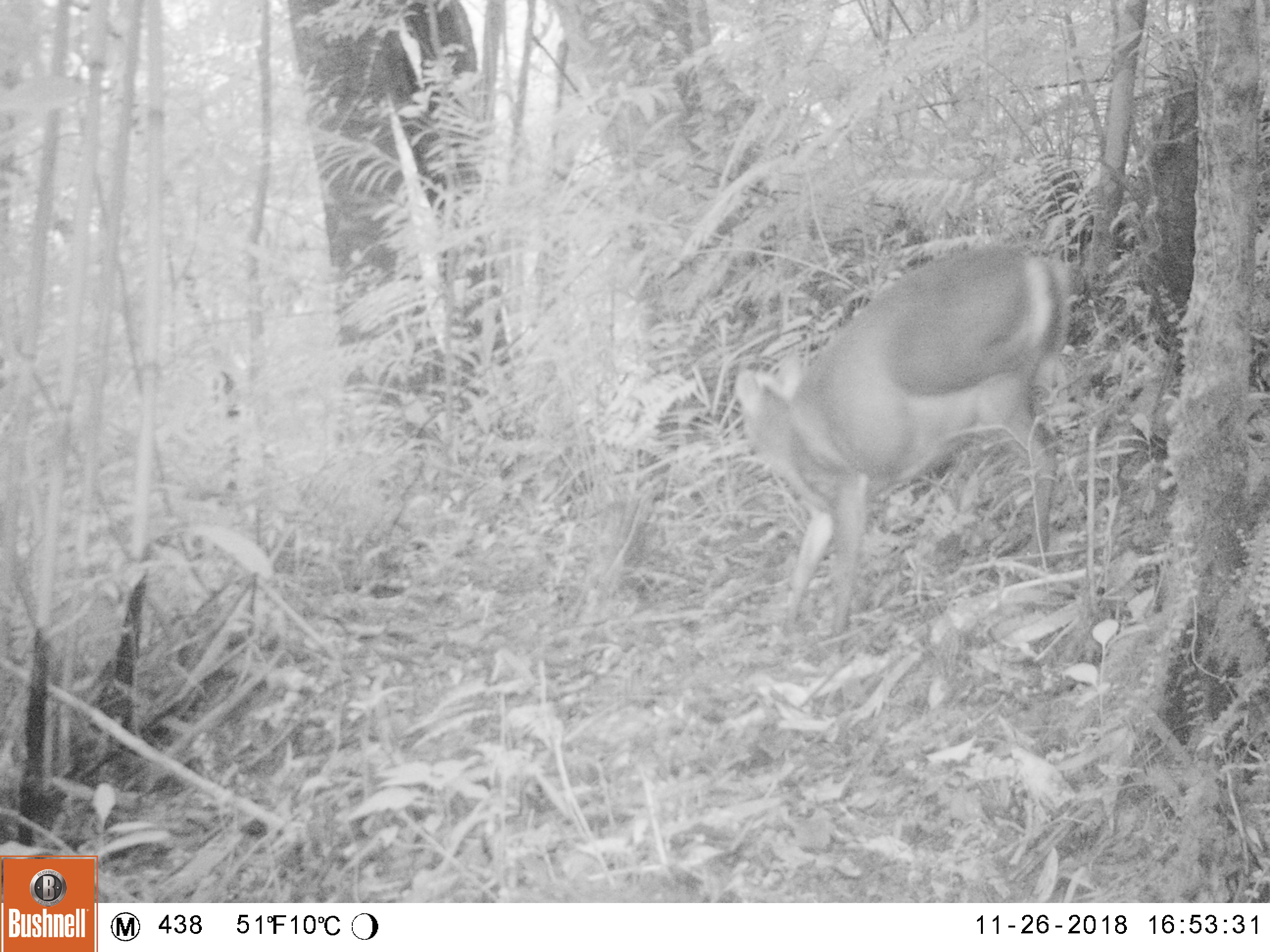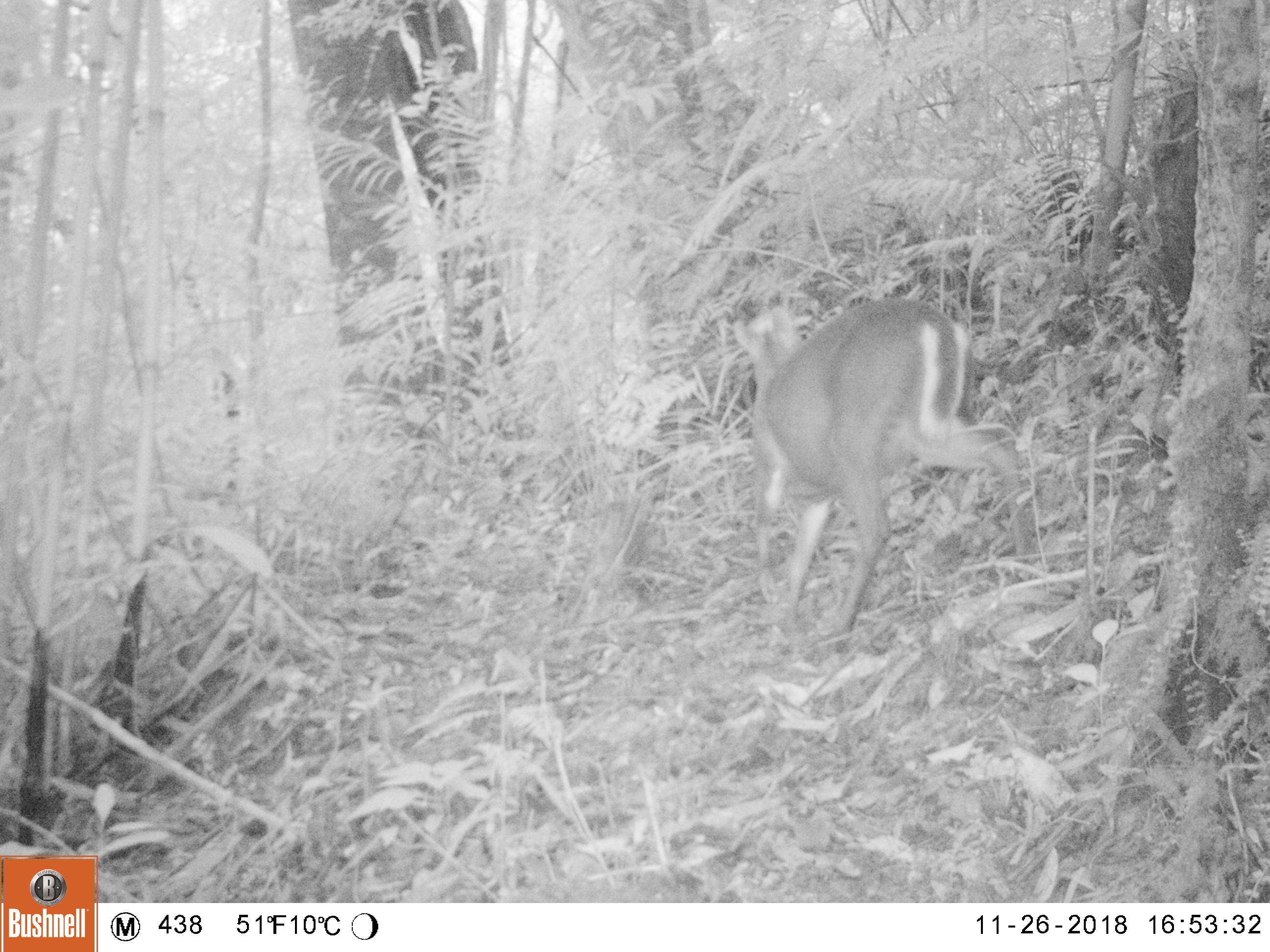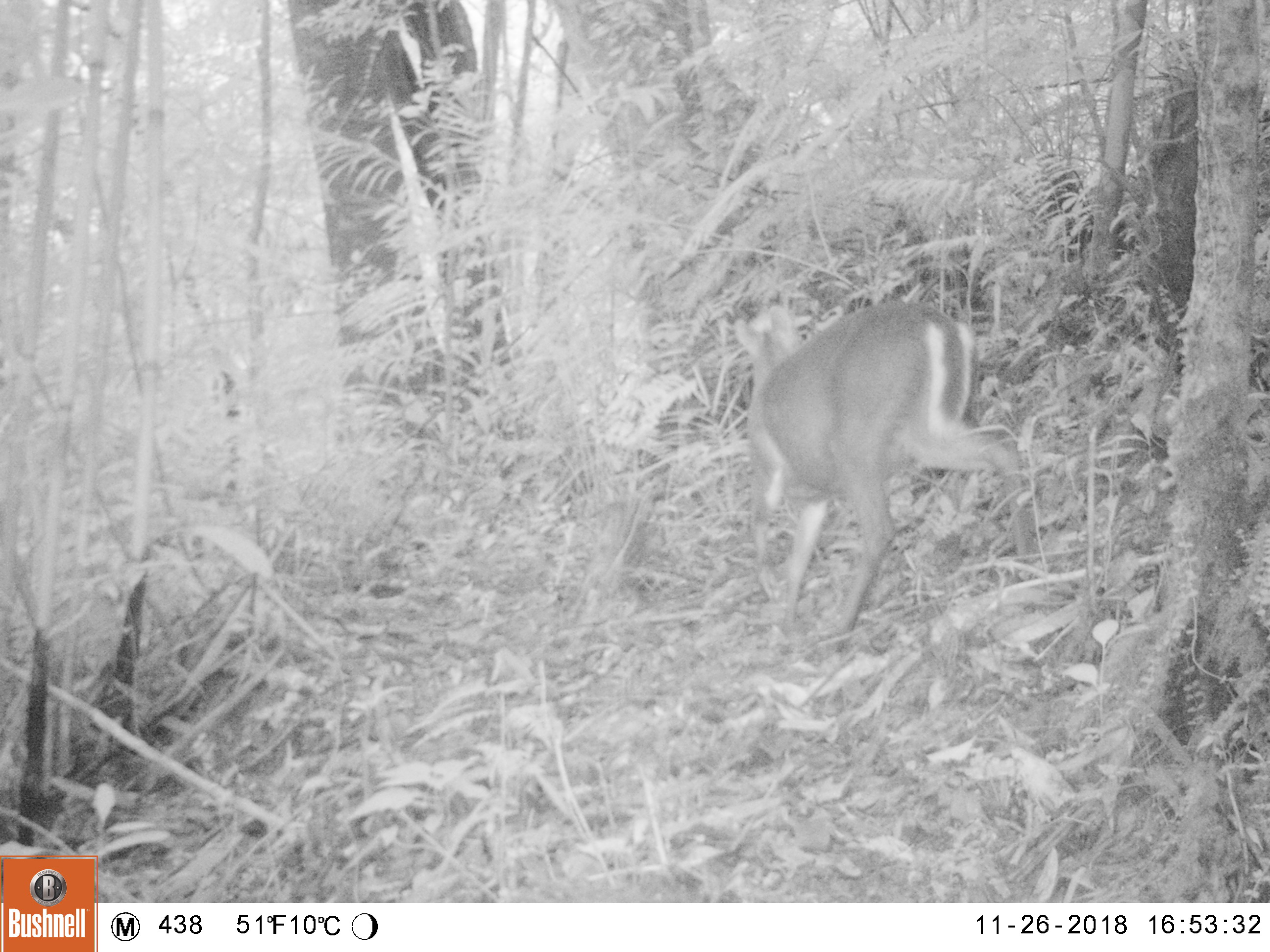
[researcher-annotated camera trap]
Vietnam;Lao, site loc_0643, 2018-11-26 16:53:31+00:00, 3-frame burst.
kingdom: Animalia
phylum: Chordata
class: Mammalia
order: Artiodactyla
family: Cervidae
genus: Muntiacus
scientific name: Muntiacus rooseveltorum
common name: roosevelt's muntjac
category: roosevelts muntjac group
Roosevelts muntjac group (roosevelt's muntjac) (Muntiacus rooseveltorum). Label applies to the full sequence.